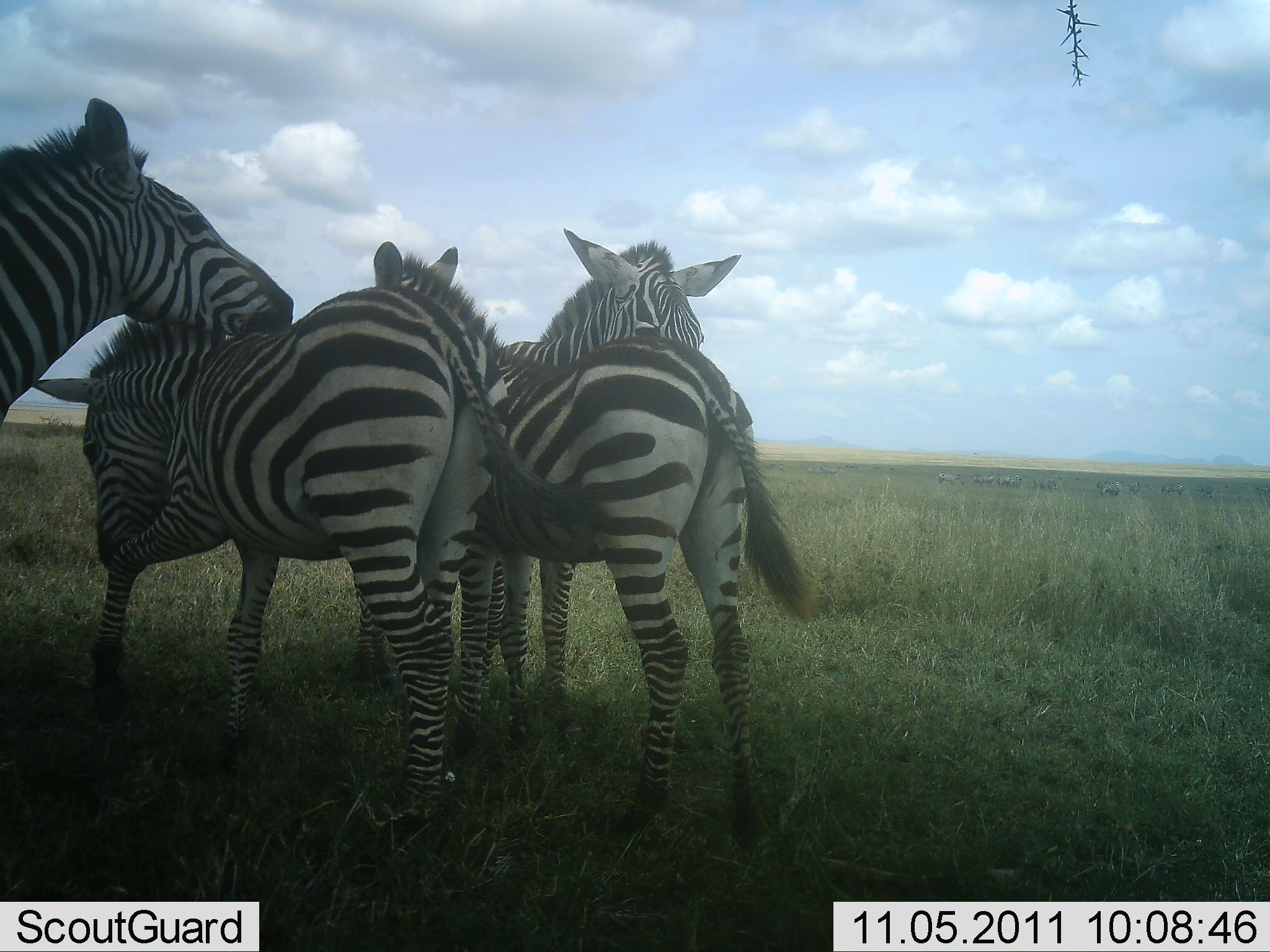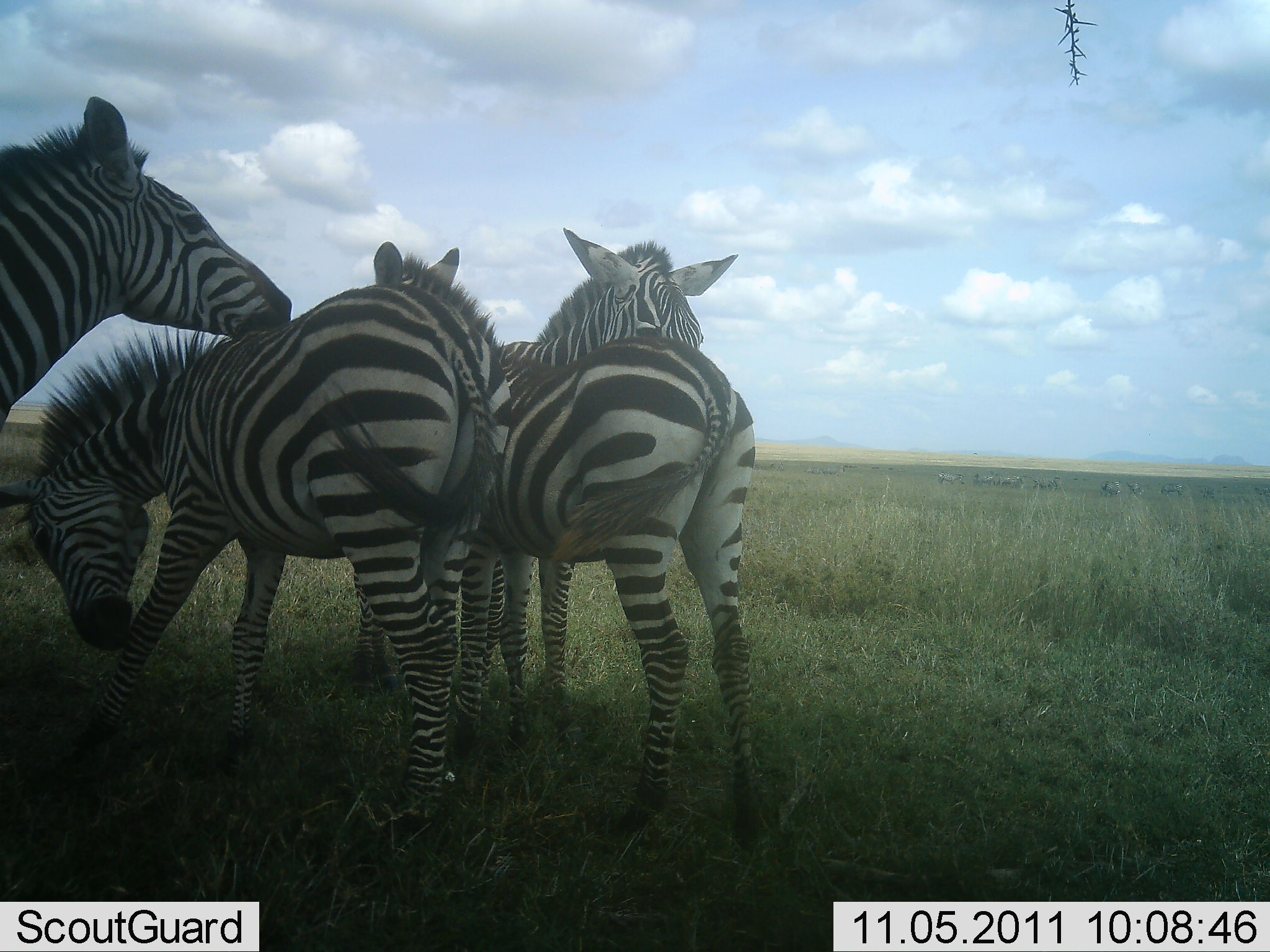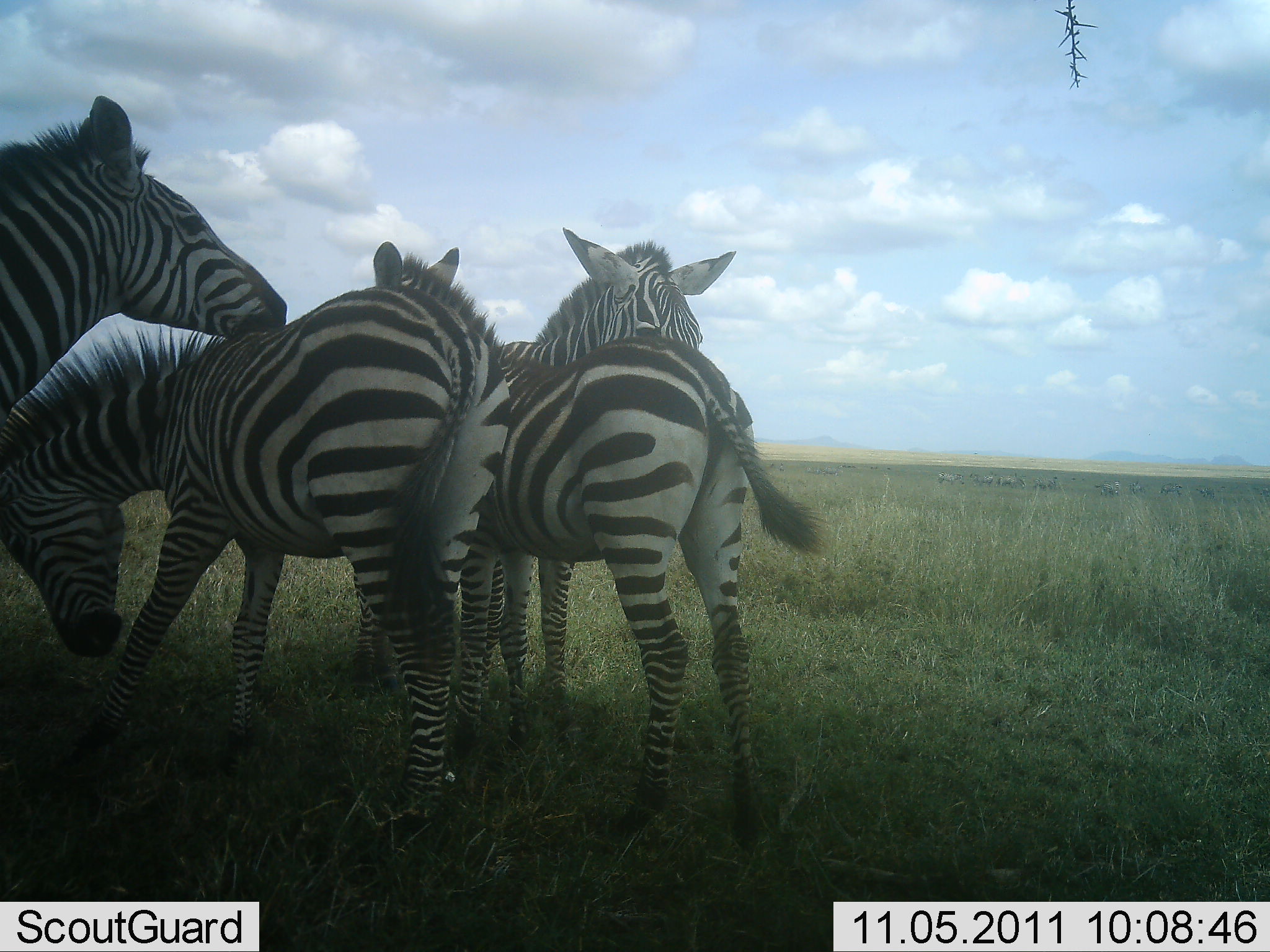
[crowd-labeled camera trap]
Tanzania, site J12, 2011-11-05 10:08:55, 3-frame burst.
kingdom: Animalia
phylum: Chordata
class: Mammalia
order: Perissodactyla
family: Equidae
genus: Equus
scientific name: Equus quagga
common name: plains zebra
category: zebra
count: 4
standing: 90%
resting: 0%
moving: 0%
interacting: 40%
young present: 10%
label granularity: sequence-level